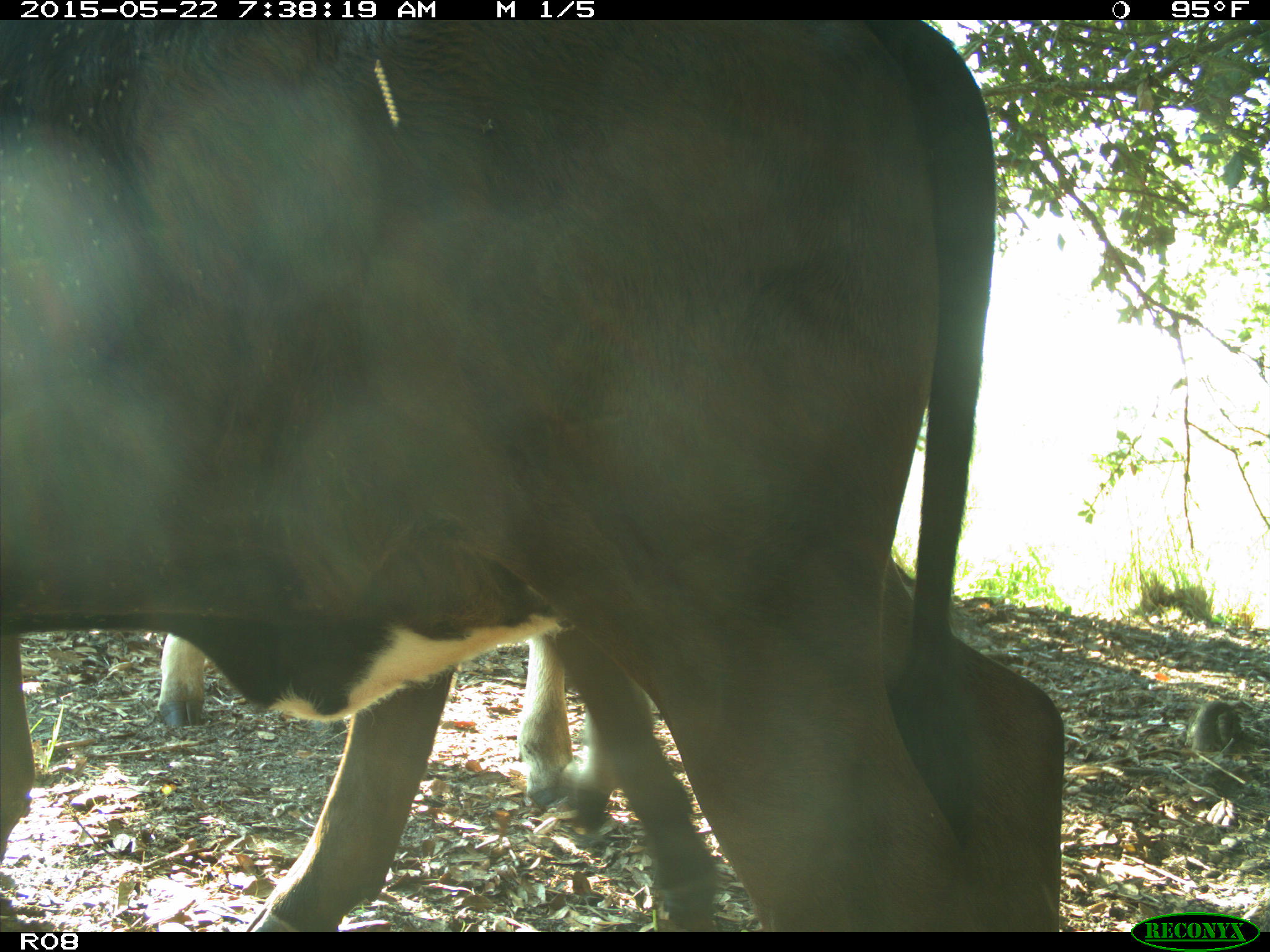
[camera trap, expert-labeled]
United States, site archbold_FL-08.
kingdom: Animalia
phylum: Chordata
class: Mammalia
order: Artiodactyla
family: Bovidae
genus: Bos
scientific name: Bos taurus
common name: domestic cow